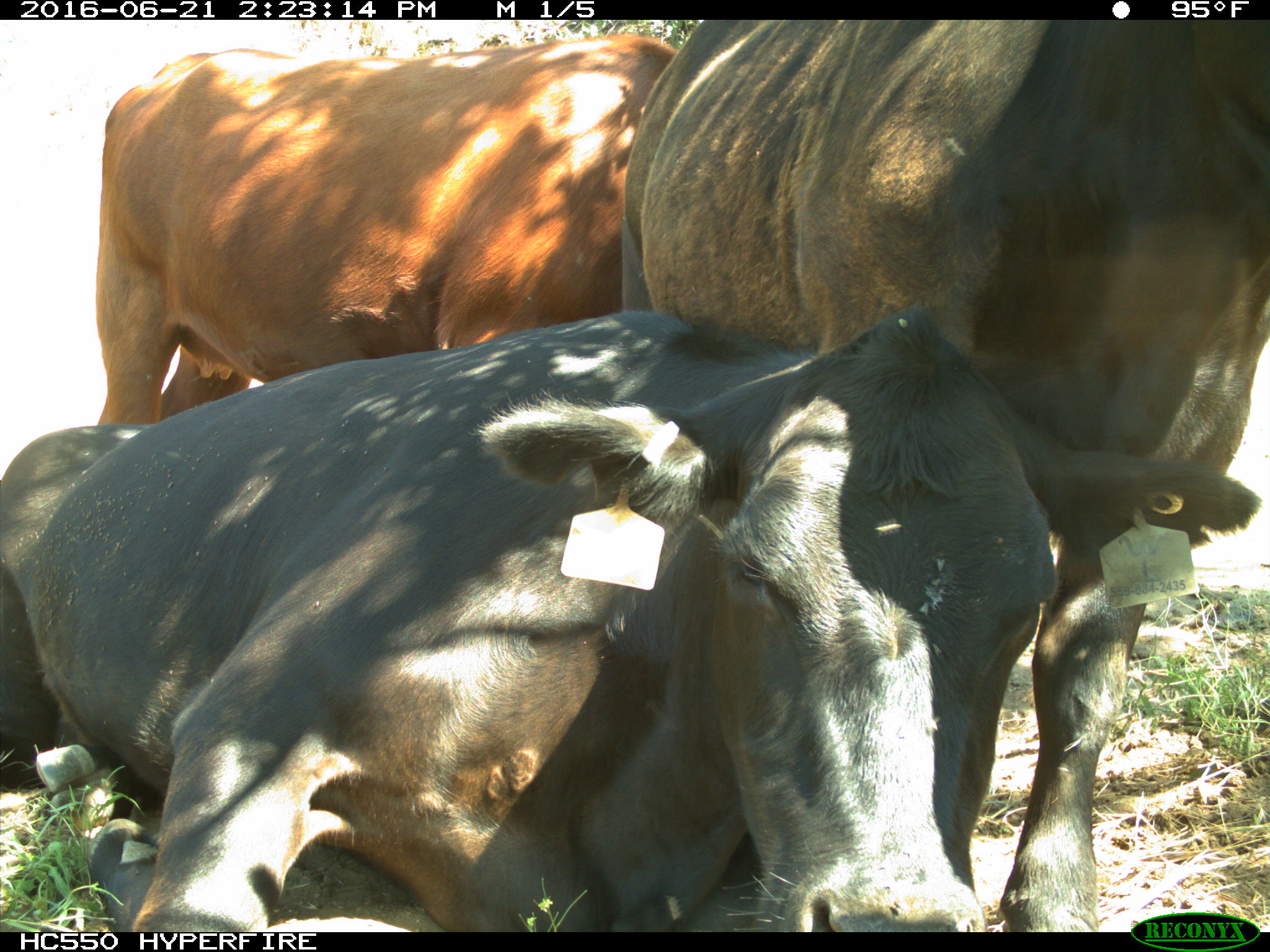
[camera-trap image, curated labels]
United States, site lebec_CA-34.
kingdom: Animalia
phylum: Chordata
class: Mammalia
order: Artiodactyla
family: Bovidae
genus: Bos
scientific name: Bos taurus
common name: domestic cow